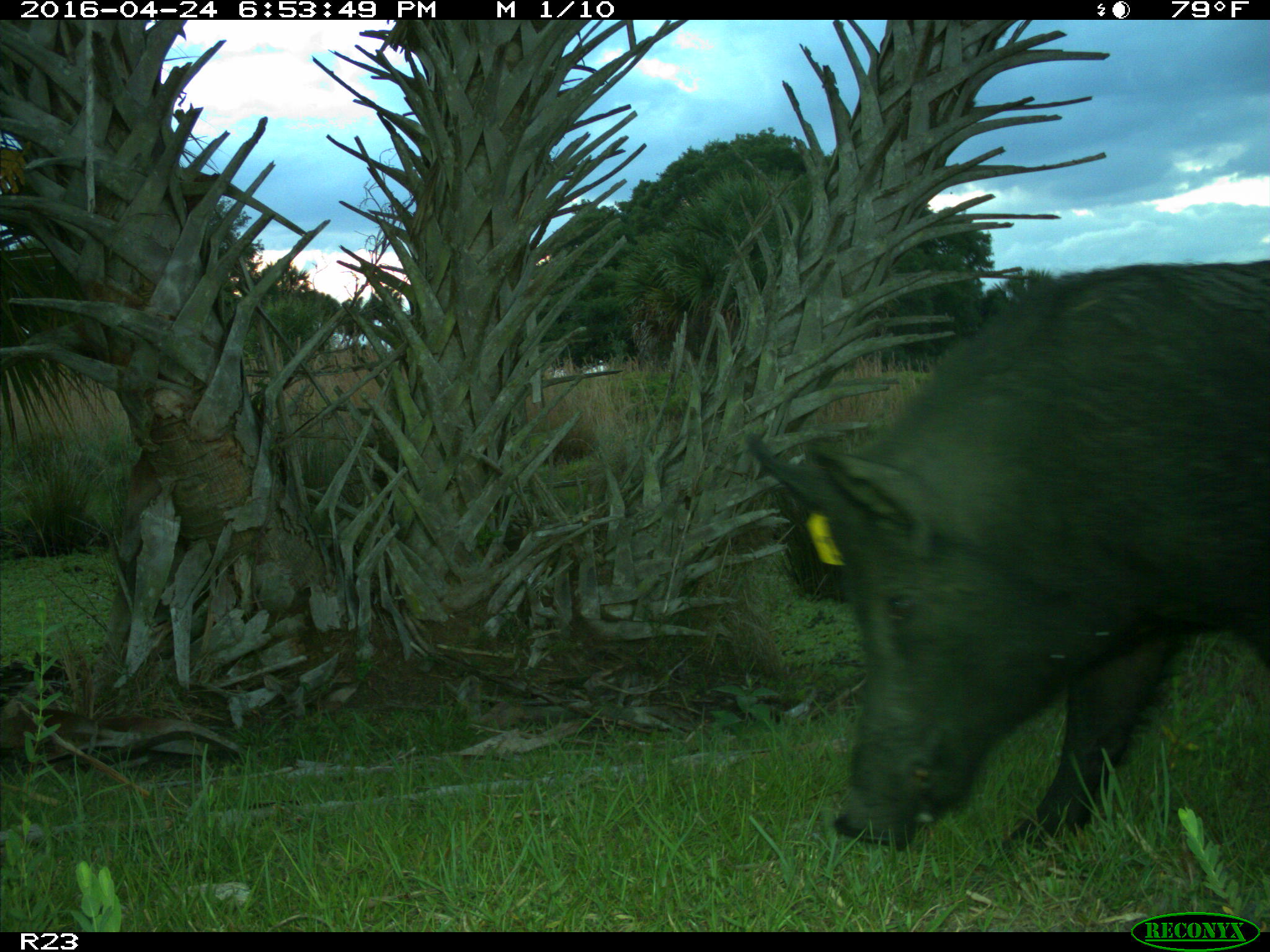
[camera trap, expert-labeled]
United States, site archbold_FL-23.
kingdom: Animalia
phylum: Chordata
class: Mammalia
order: Artiodactyla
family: Suidae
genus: Sus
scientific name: Sus scrofa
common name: wild boar